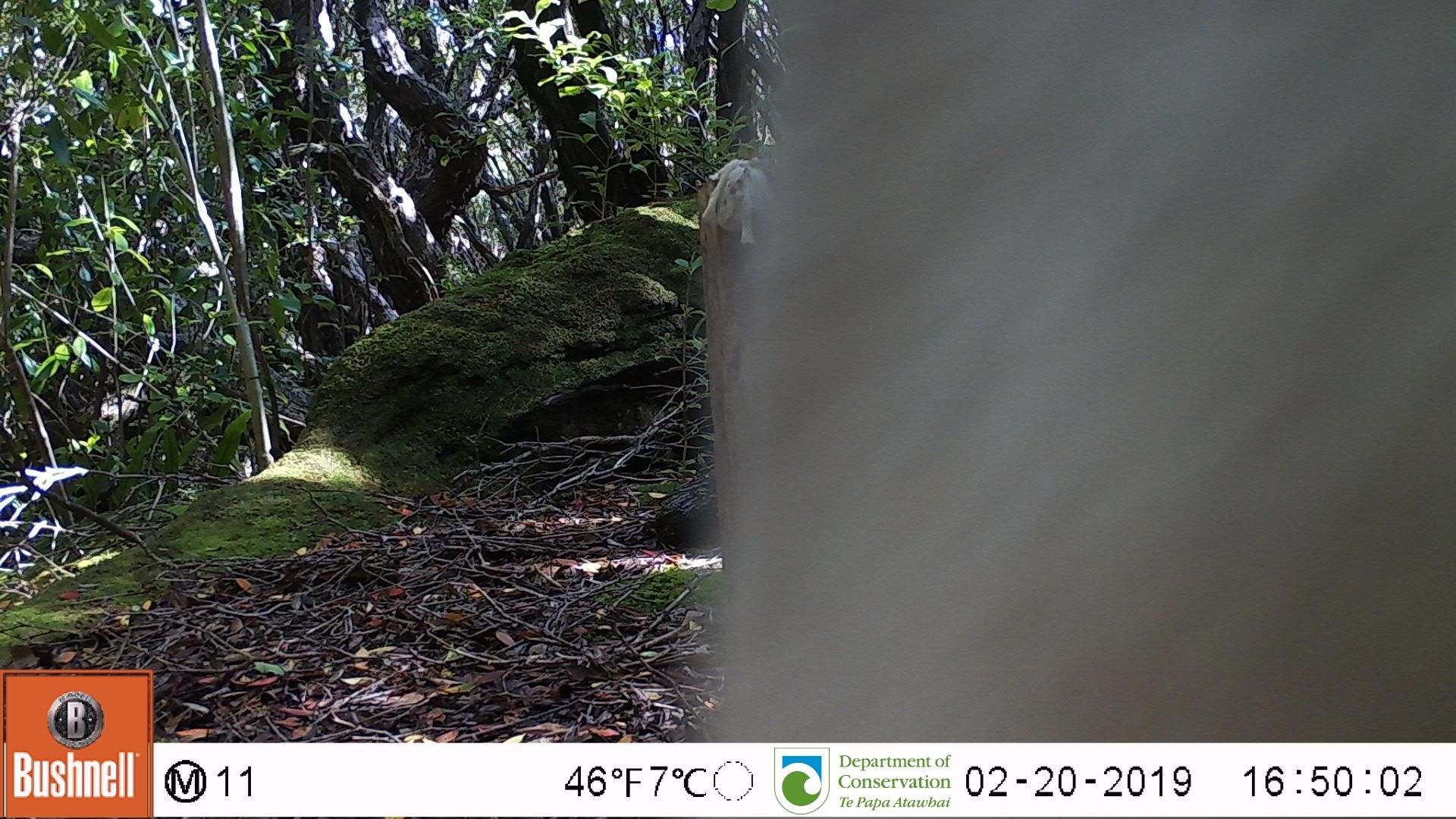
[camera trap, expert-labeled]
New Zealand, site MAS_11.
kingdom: Animalia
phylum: Chordata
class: Mammalia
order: Carnivora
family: Otariidae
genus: Phocarctos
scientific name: Phocarctos hookeri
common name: new zealand sea lion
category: sealion